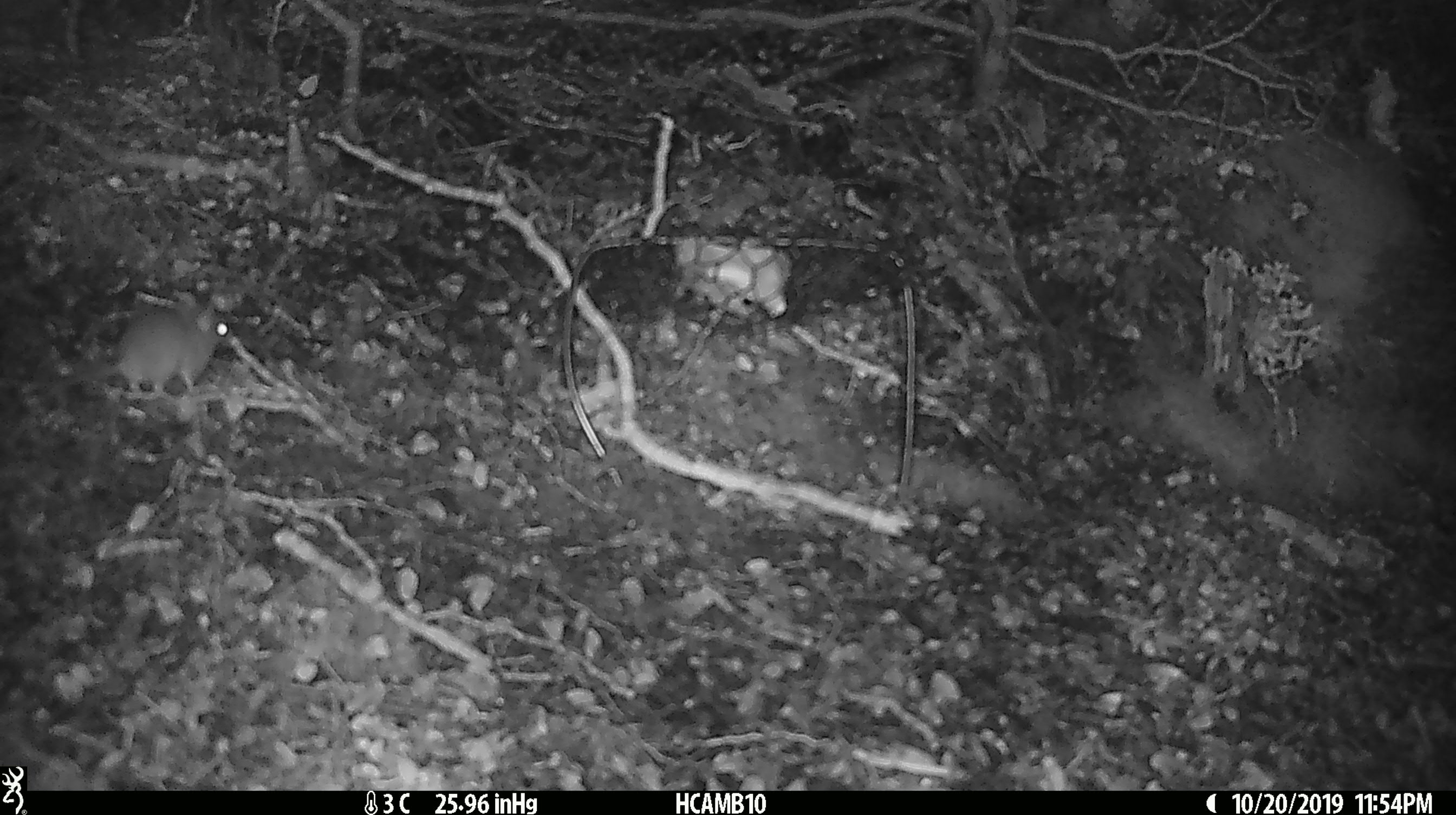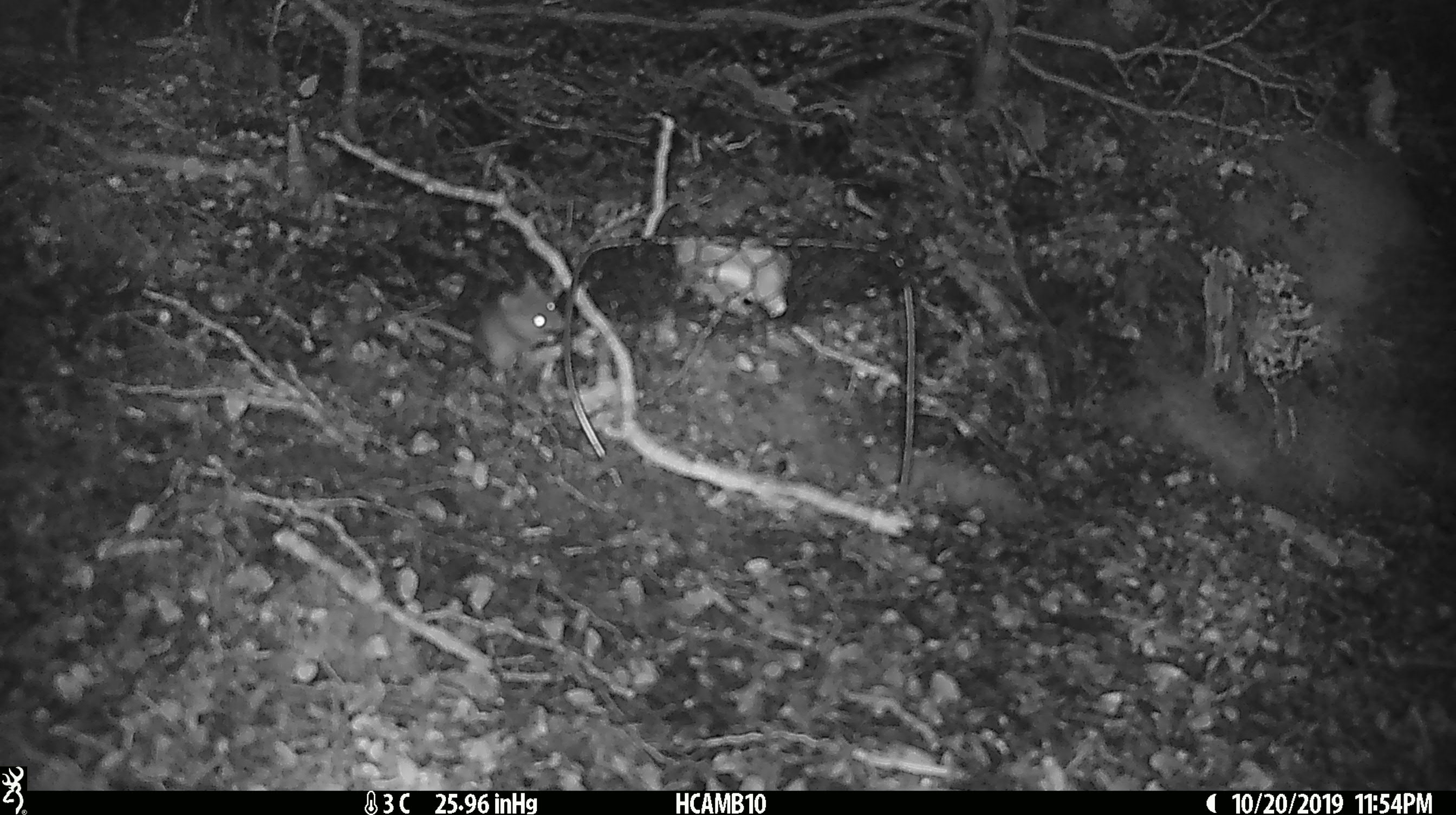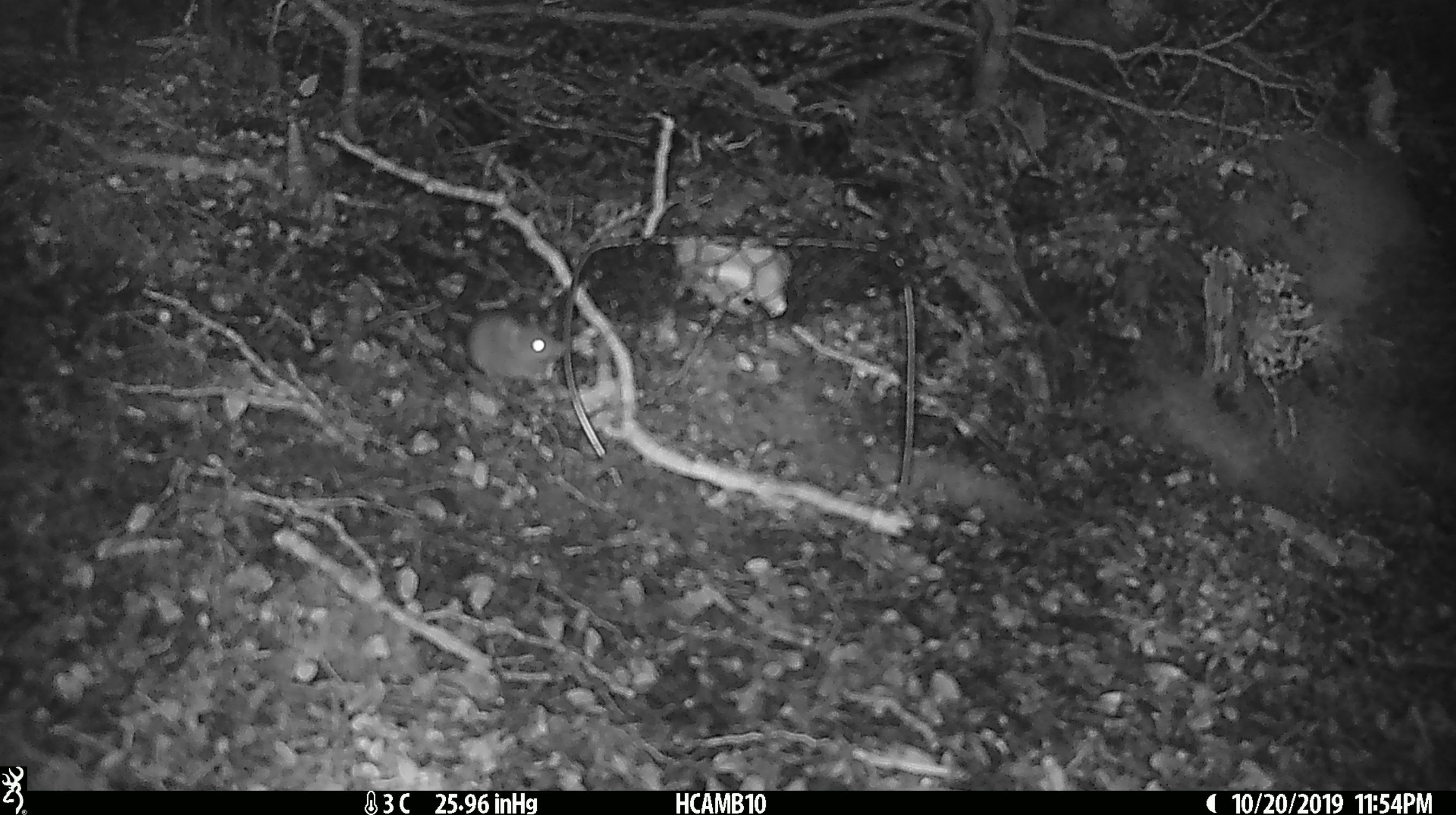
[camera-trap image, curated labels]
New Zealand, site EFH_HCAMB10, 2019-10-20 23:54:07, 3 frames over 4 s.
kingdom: Animalia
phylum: Chordata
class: Mammalia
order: Rodentia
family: Muridae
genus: Mus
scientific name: Mus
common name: mouse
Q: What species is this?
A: Mouse (Mus).